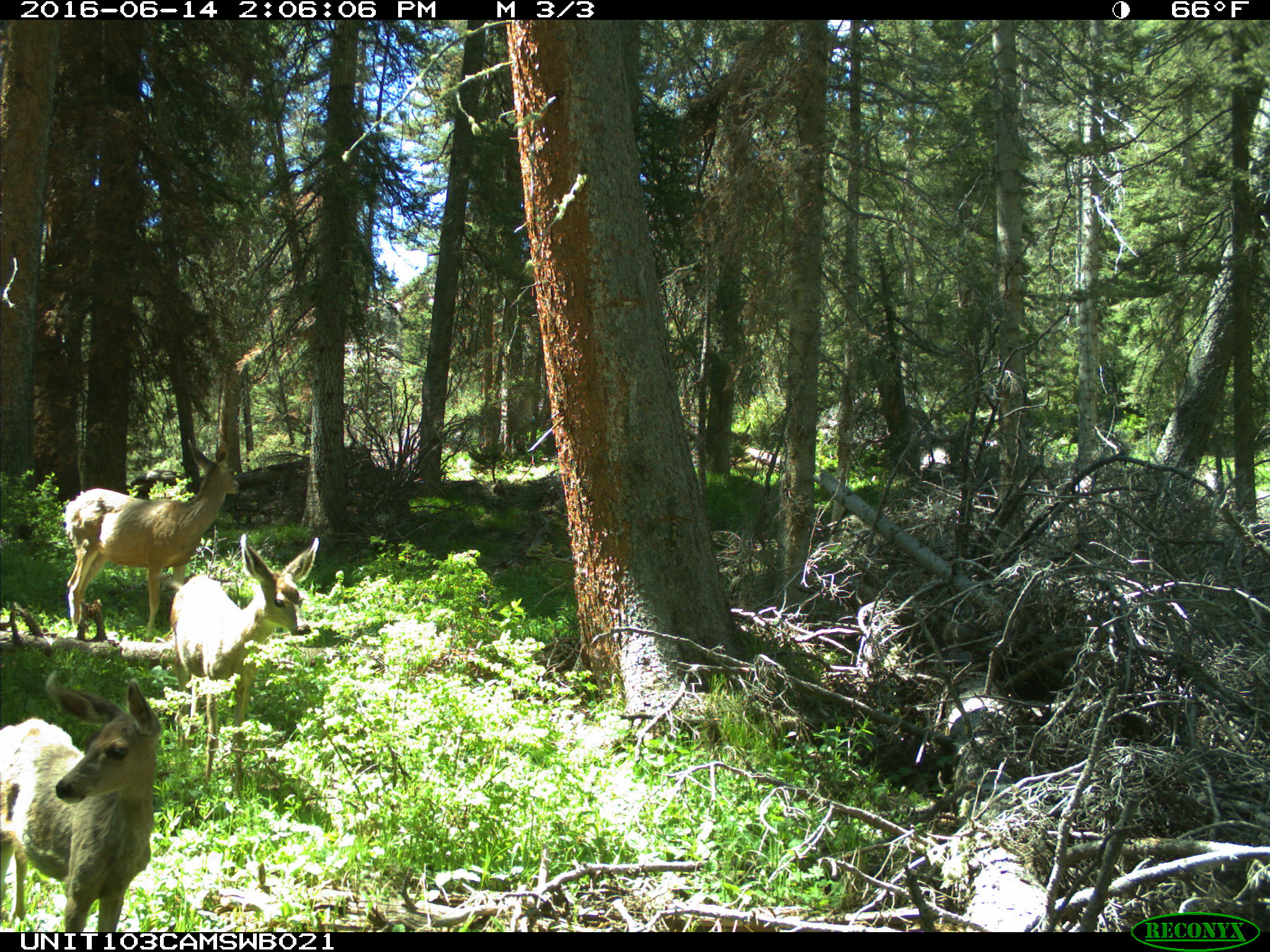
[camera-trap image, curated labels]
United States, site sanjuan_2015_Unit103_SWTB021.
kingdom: Animalia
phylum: Chordata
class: Mammalia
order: Artiodactyla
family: Cervidae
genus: Odocoileus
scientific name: Odocoileus hemionus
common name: mule deer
Odocoileus hemionus (mule deer).